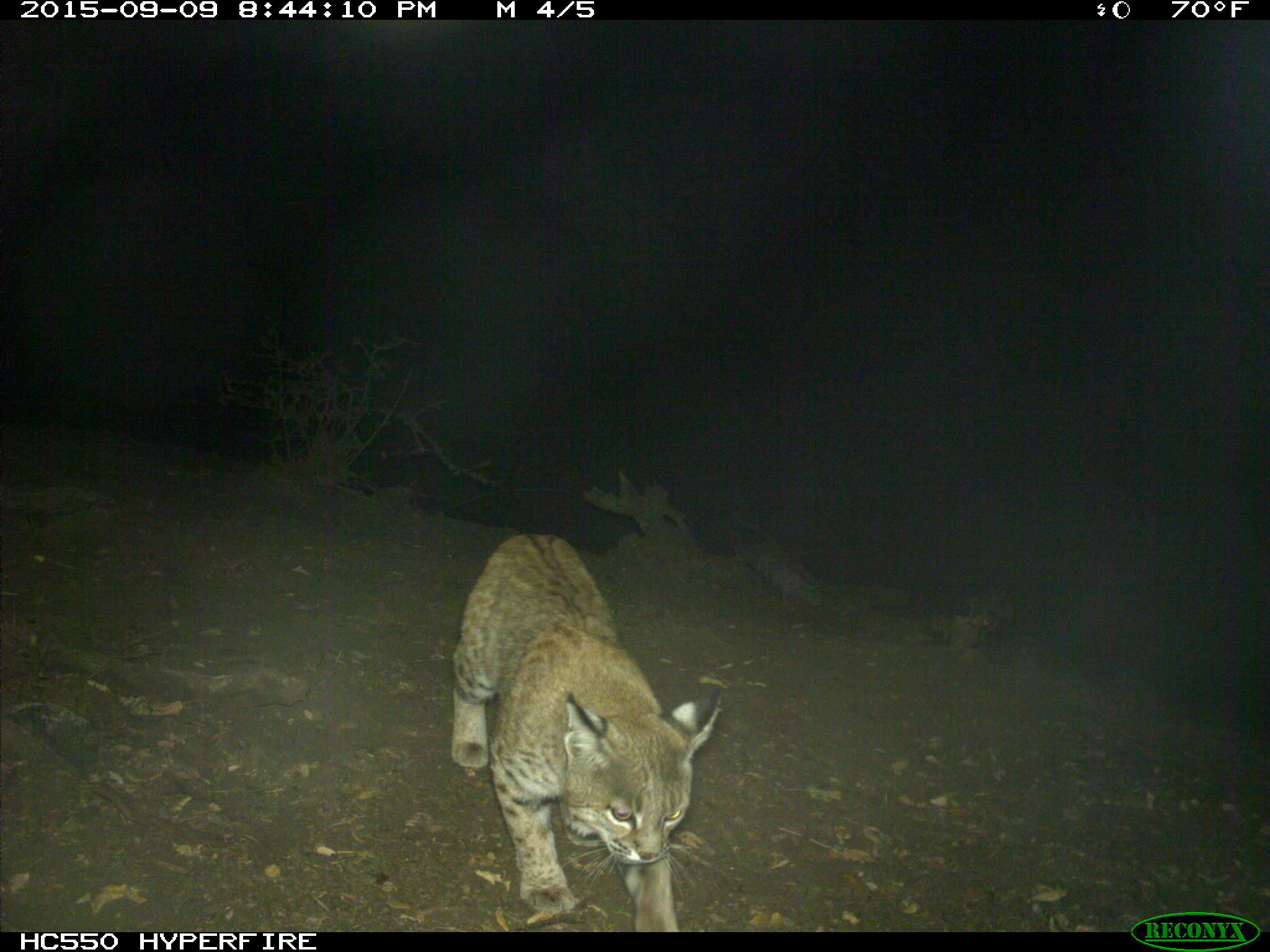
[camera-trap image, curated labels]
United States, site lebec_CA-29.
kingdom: Animalia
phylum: Chordata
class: Mammalia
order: Carnivora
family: Felidae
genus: Lynx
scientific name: Lynx rufus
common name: bobcat